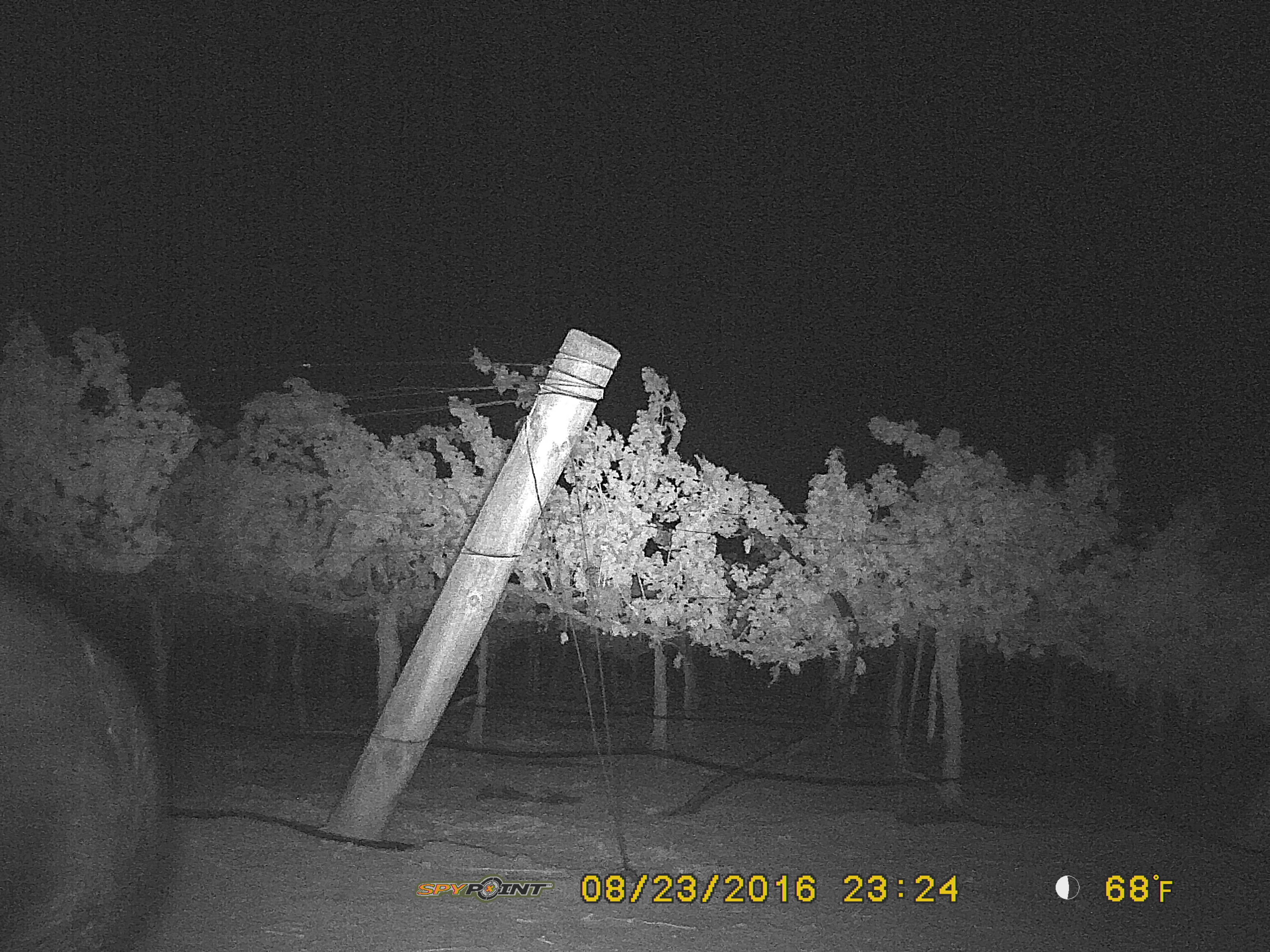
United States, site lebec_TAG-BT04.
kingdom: Animalia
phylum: Chordata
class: Mammalia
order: Artiodactyla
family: Suidae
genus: Sus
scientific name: Sus scrofa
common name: wild boar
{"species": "Sus scrofa (wild boar)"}